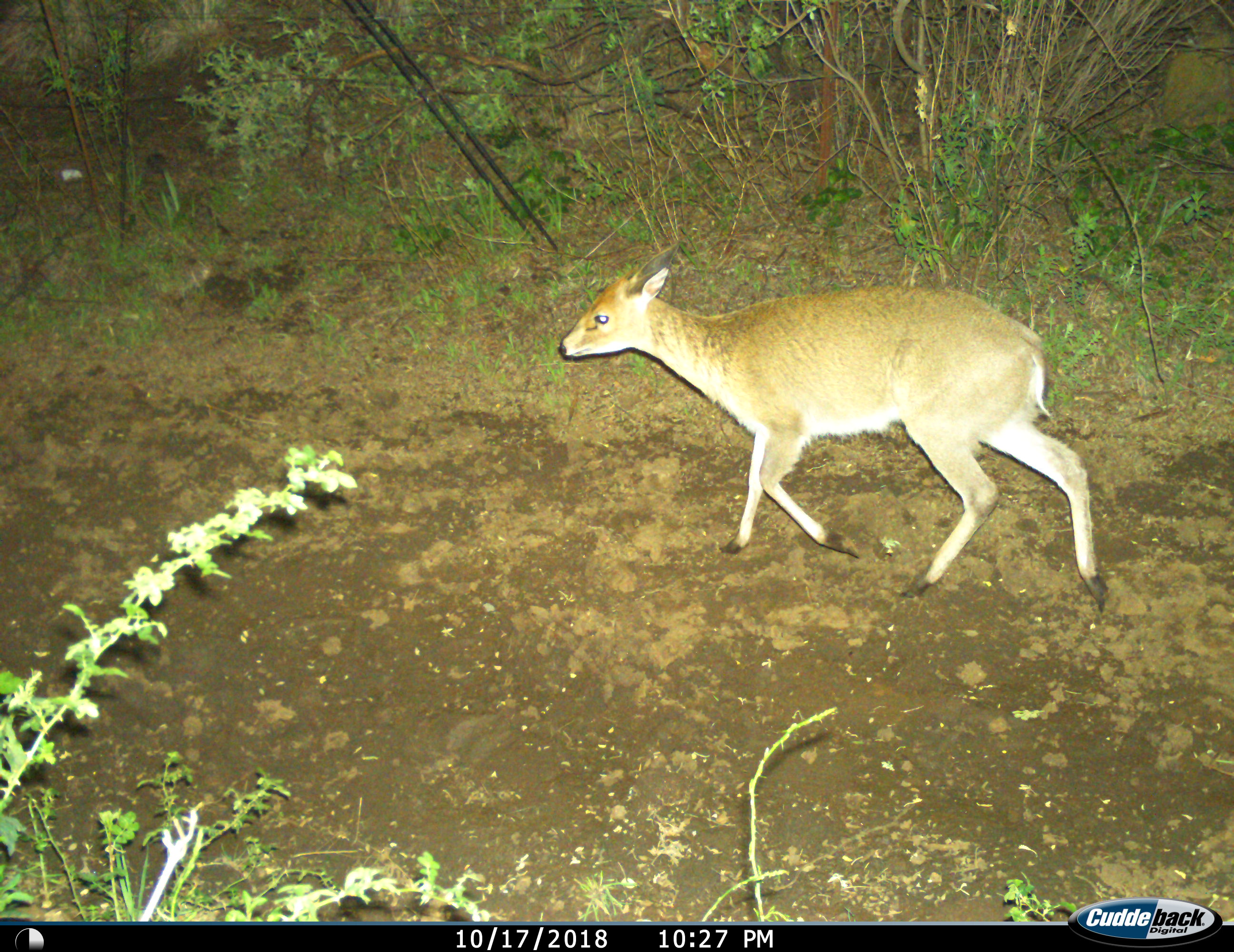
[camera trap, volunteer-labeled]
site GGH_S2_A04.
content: unidentified animal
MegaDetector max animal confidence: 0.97